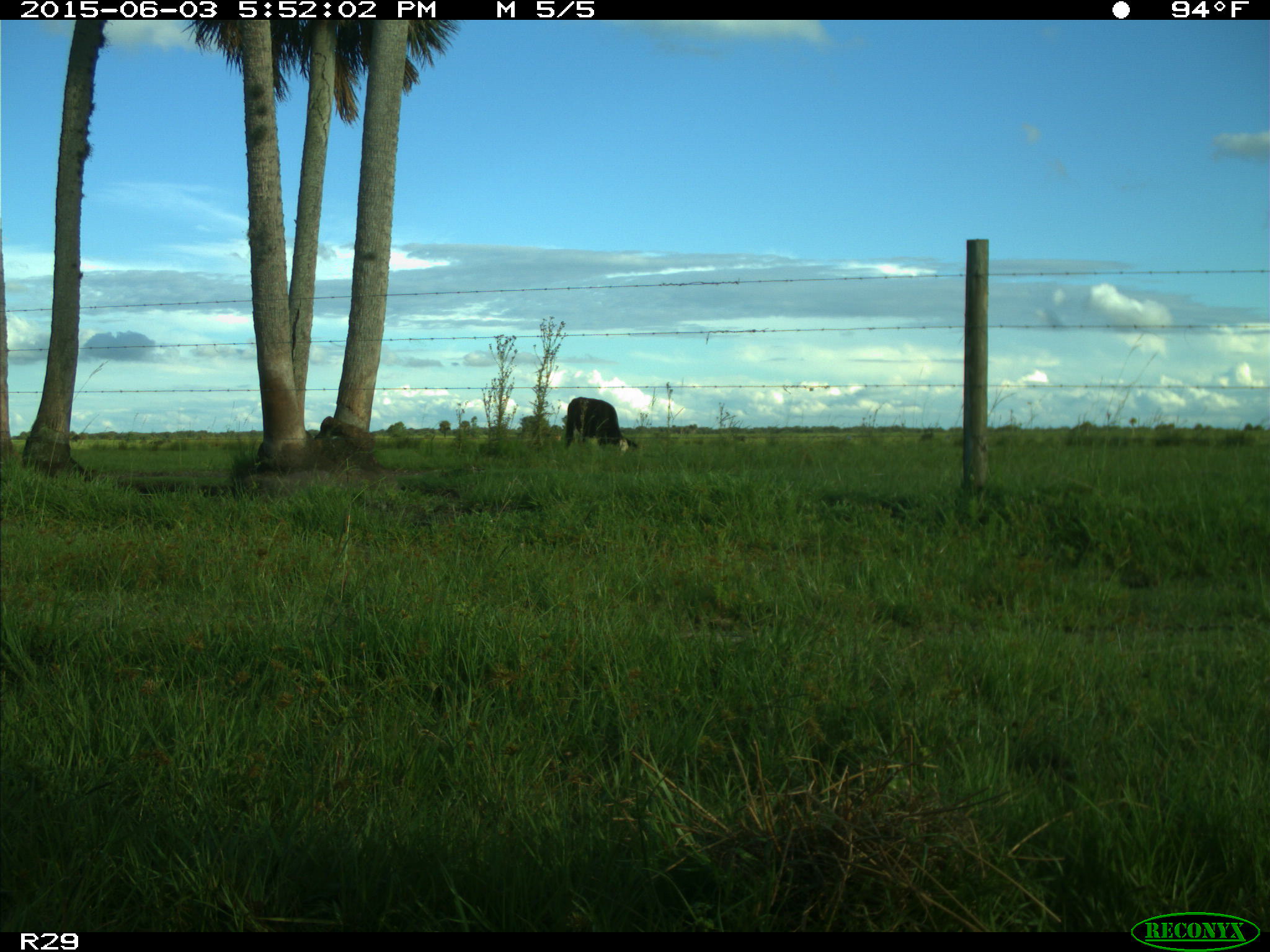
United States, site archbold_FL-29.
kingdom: Animalia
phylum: Chordata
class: Mammalia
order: Artiodactyla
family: Bovidae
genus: Bos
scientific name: Bos taurus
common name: domestic cow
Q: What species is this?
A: Bos taurus (domestic cow).